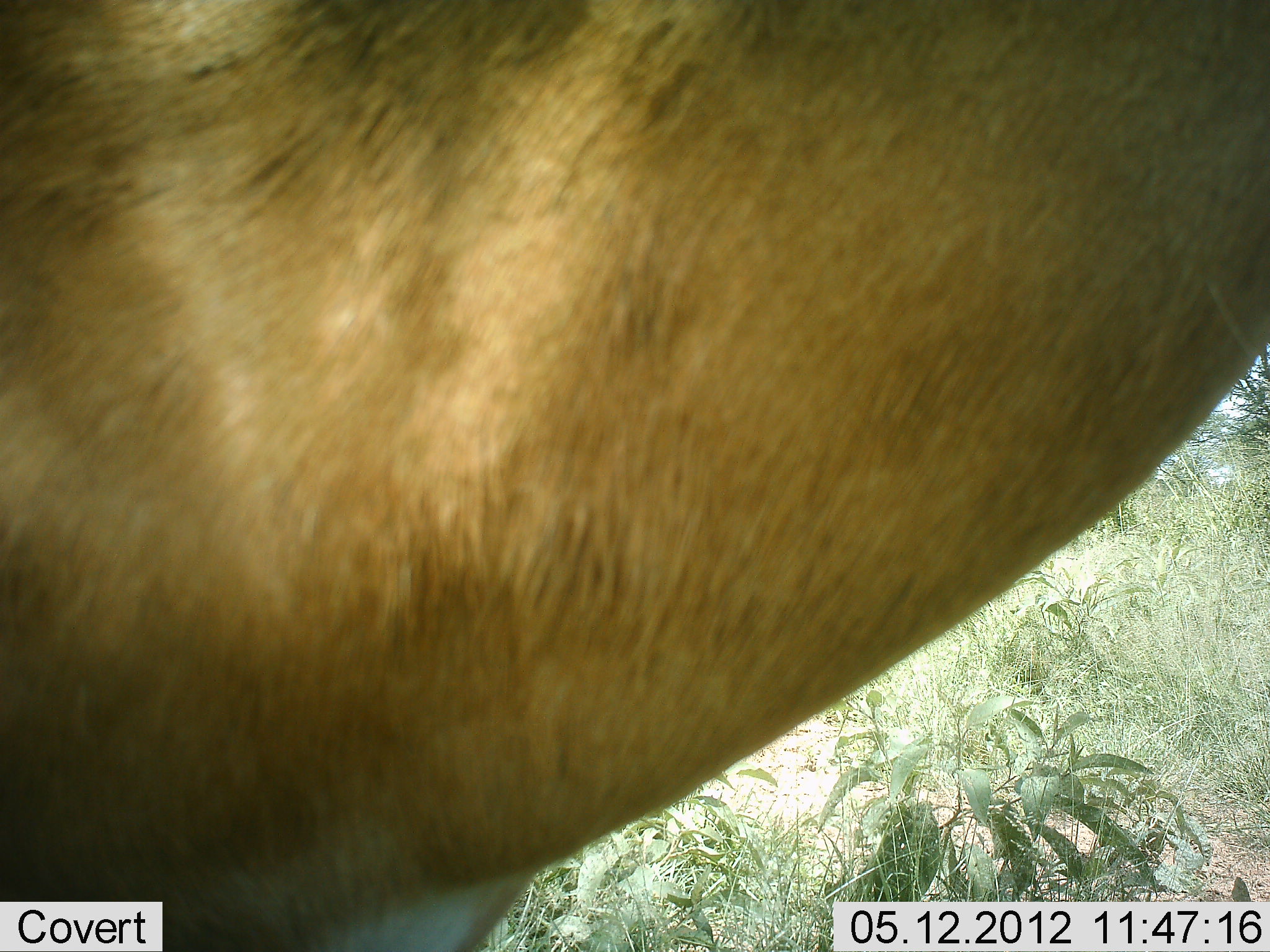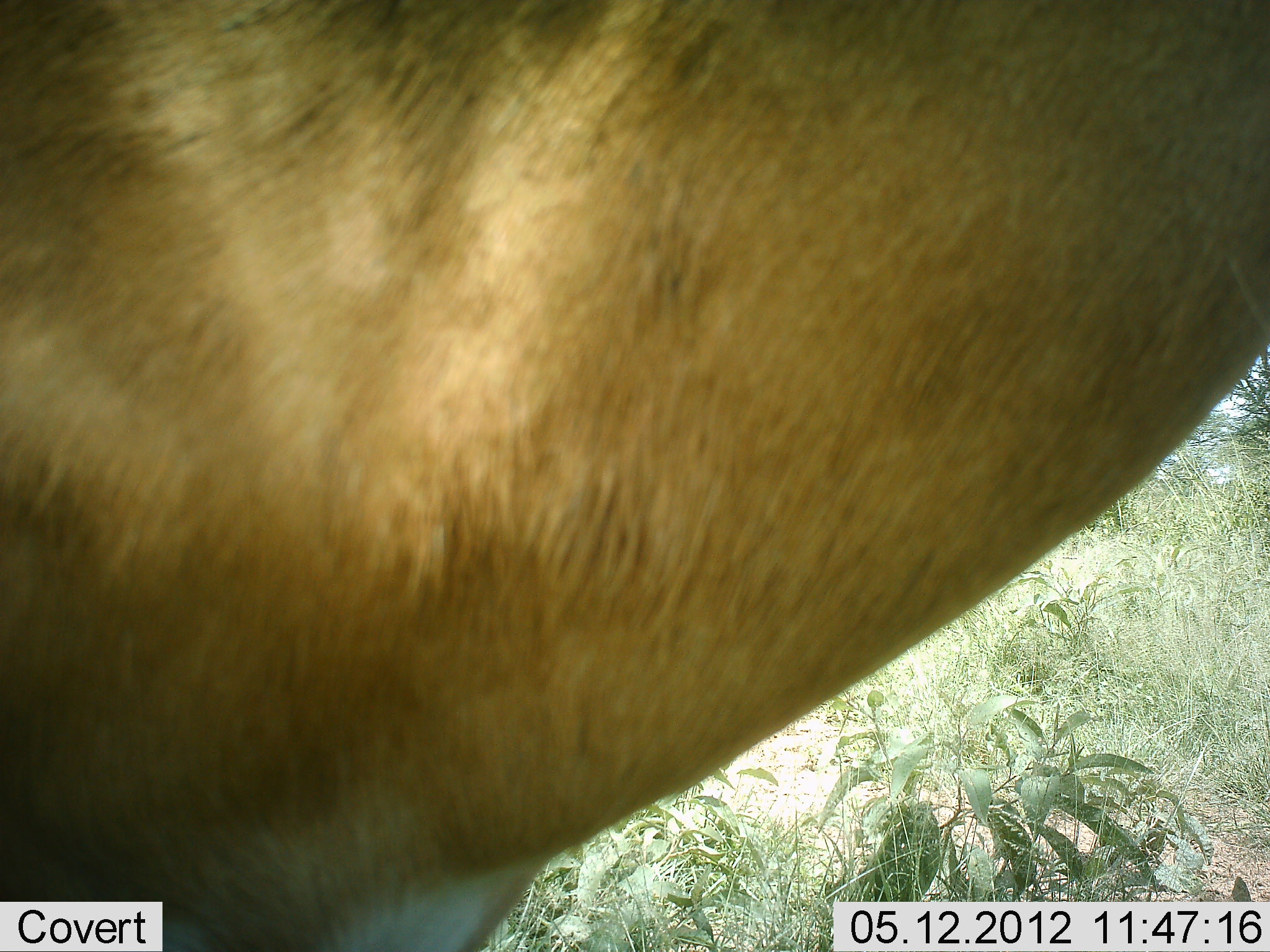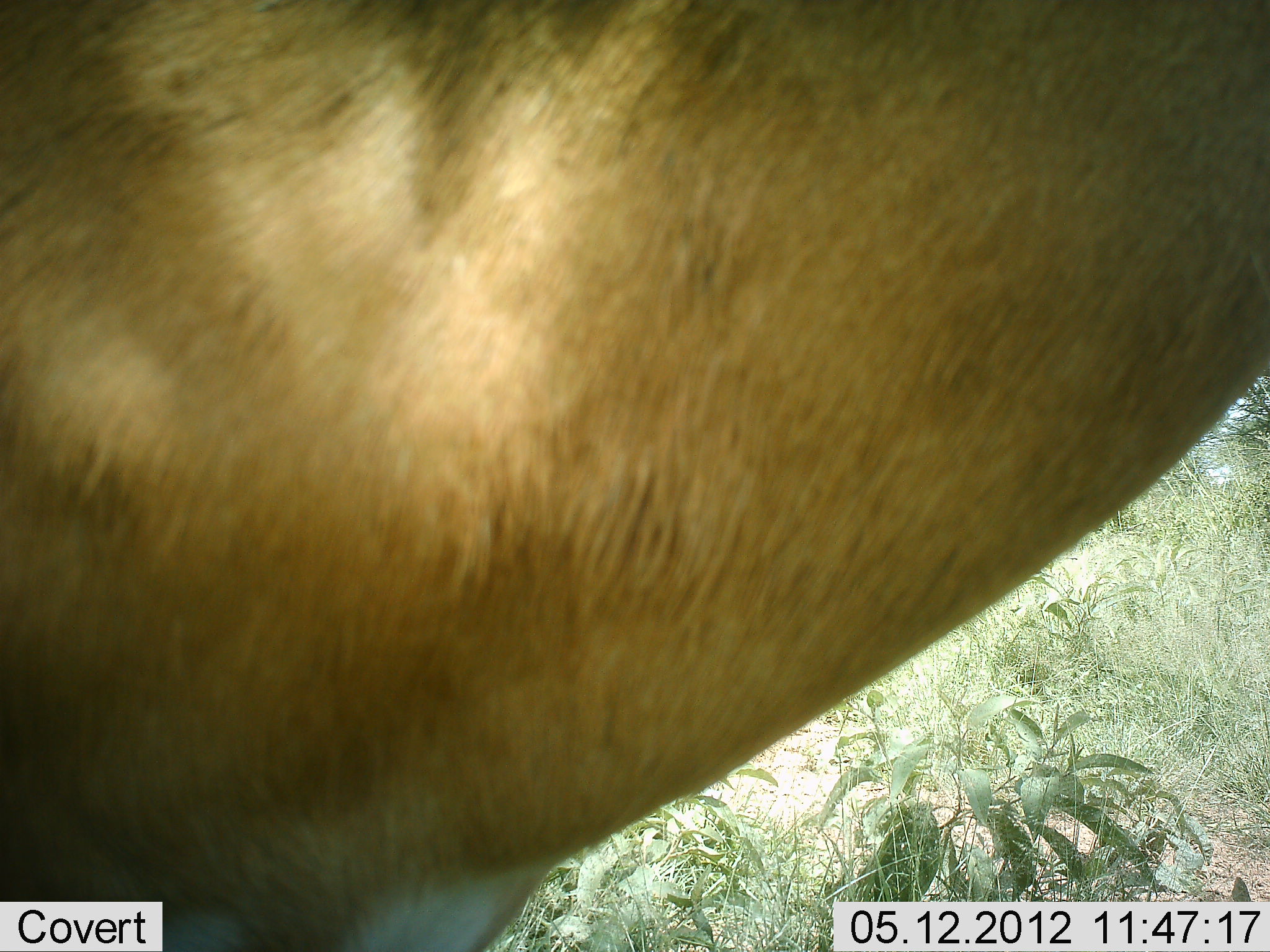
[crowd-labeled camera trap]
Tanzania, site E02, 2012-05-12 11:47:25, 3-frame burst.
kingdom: Animalia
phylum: Chordata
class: Mammalia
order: Artiodactyla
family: Bovidae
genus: Alcelaphus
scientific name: Alcelaphus buselaphus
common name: hartebeest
Hartebeest (Alcelaphus buselaphus), count 1. Behavior (volunteer vote fractions): standing 100%, resting 0%, moving 0%, interacting 0%. Young present (vote fraction): 0%. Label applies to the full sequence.